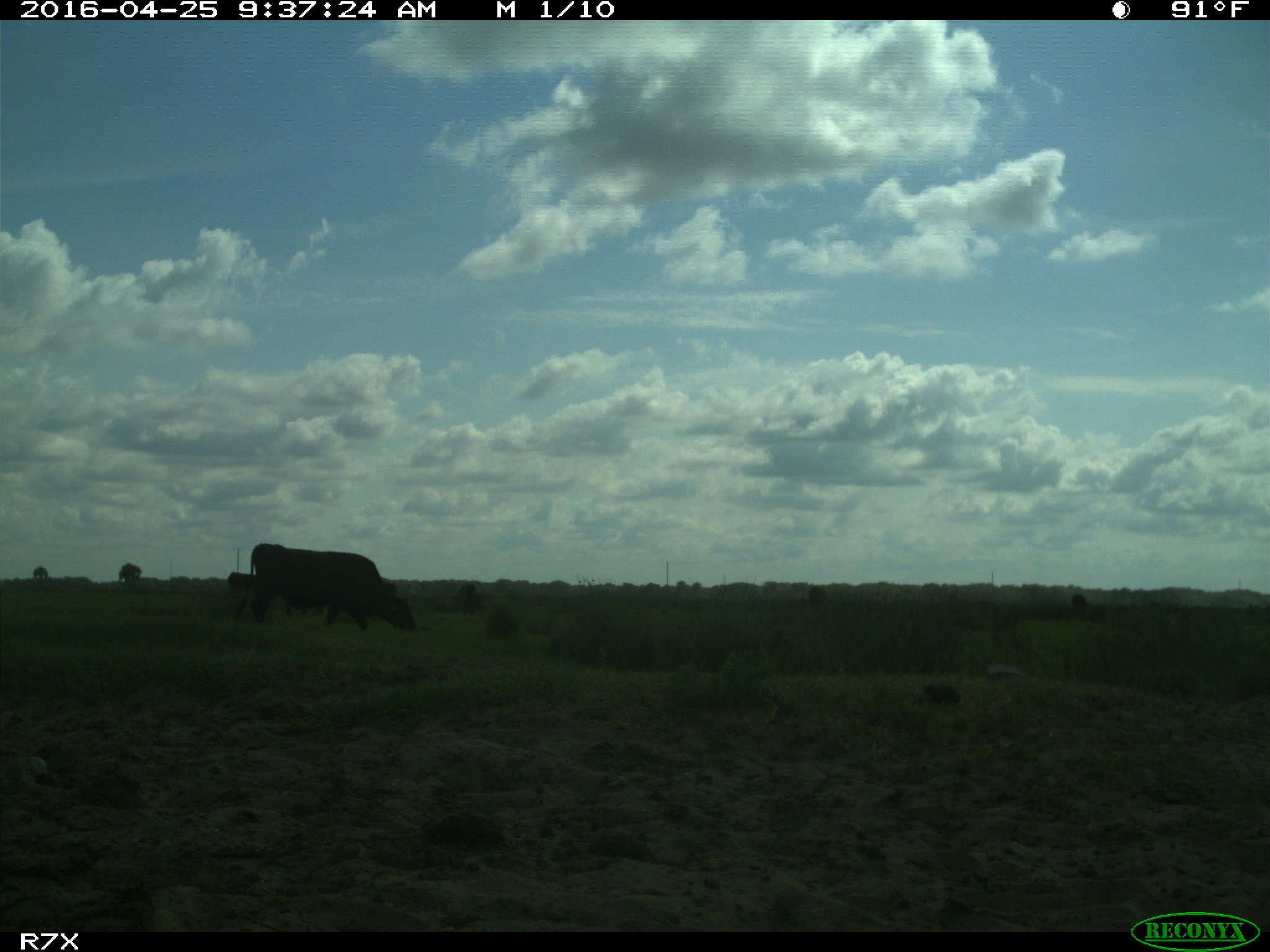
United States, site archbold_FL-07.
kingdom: Animalia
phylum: Chordata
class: Mammalia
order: Artiodactyla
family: Bovidae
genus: Bos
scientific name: Bos taurus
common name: domestic cow